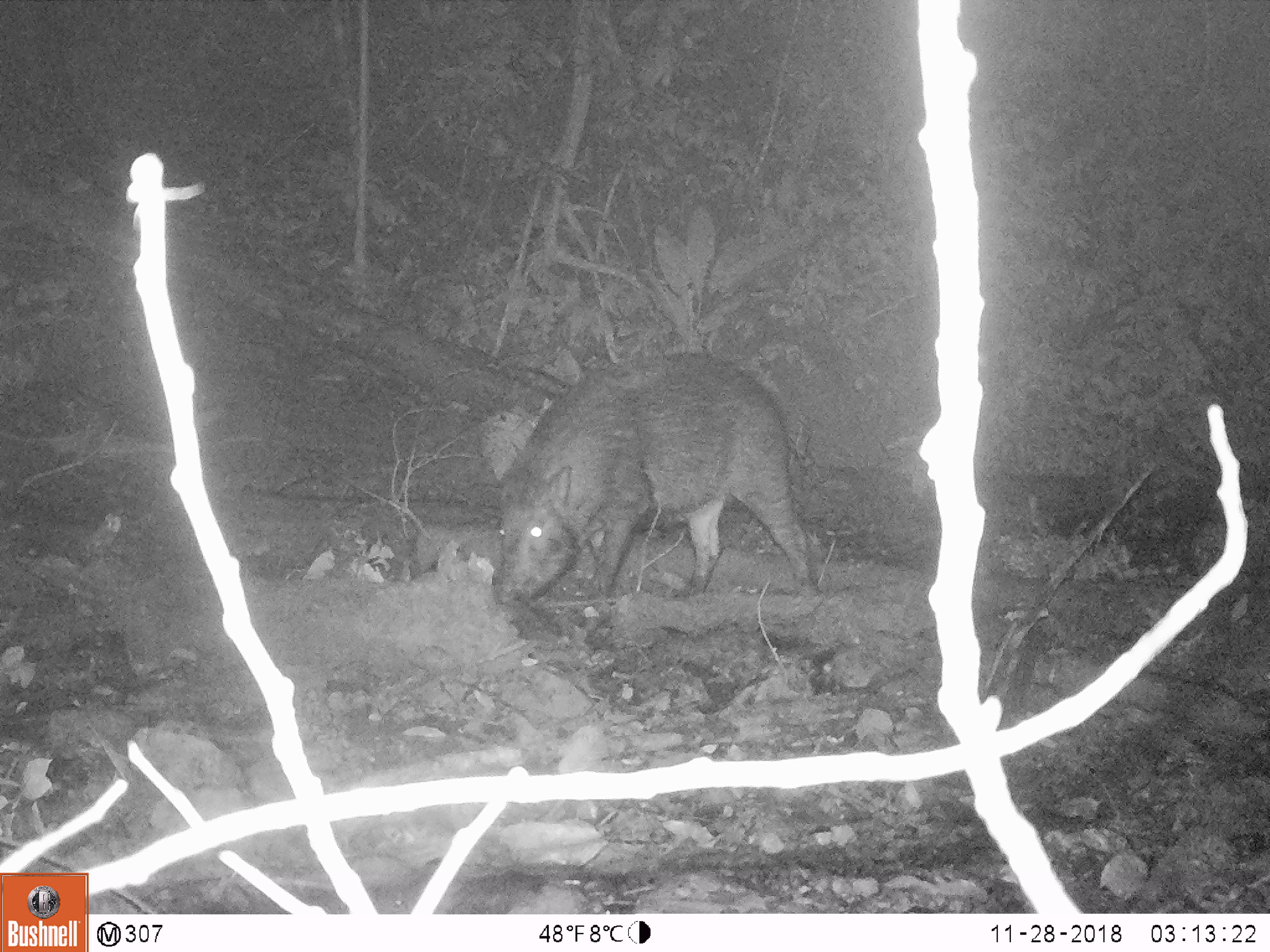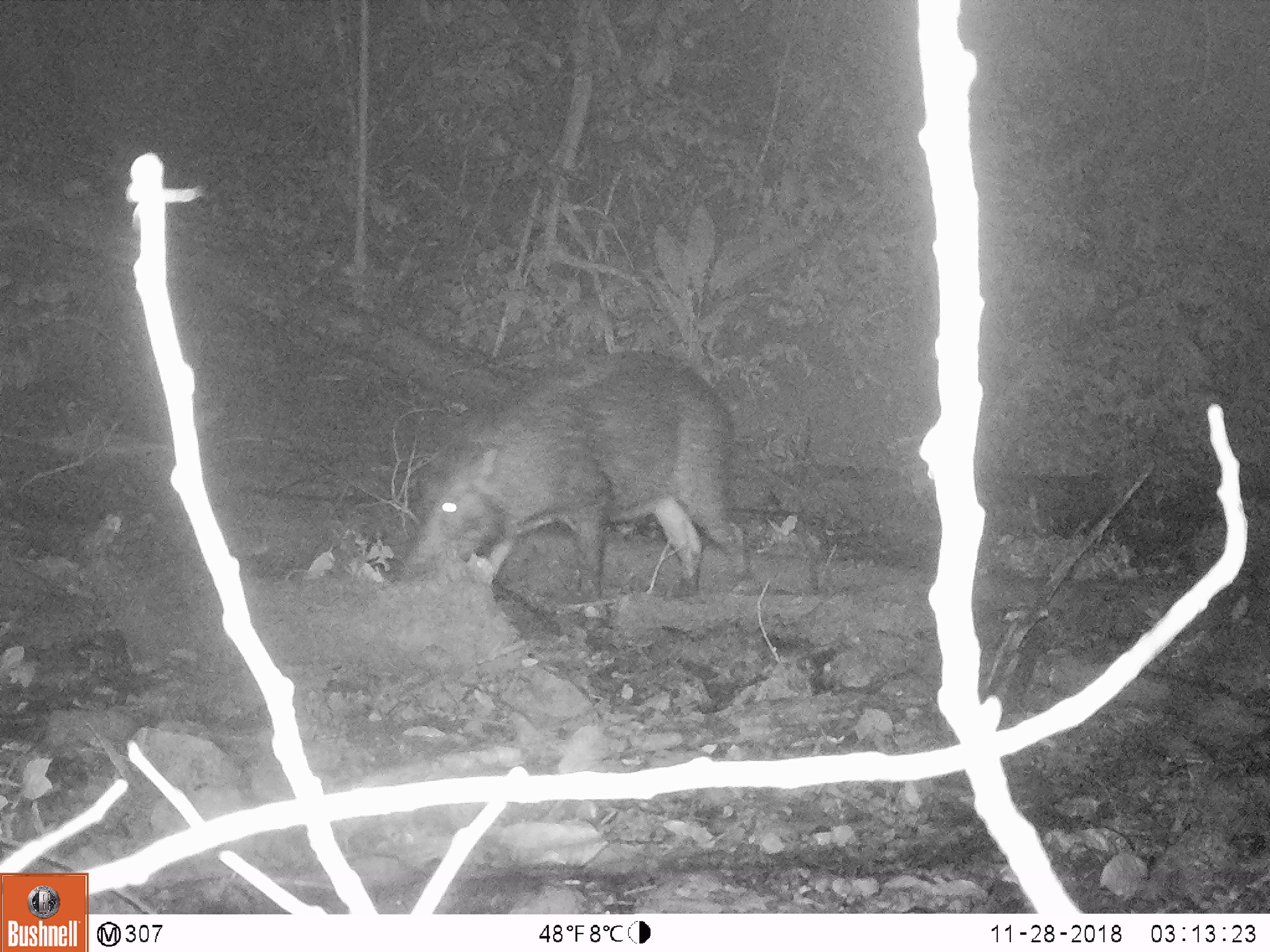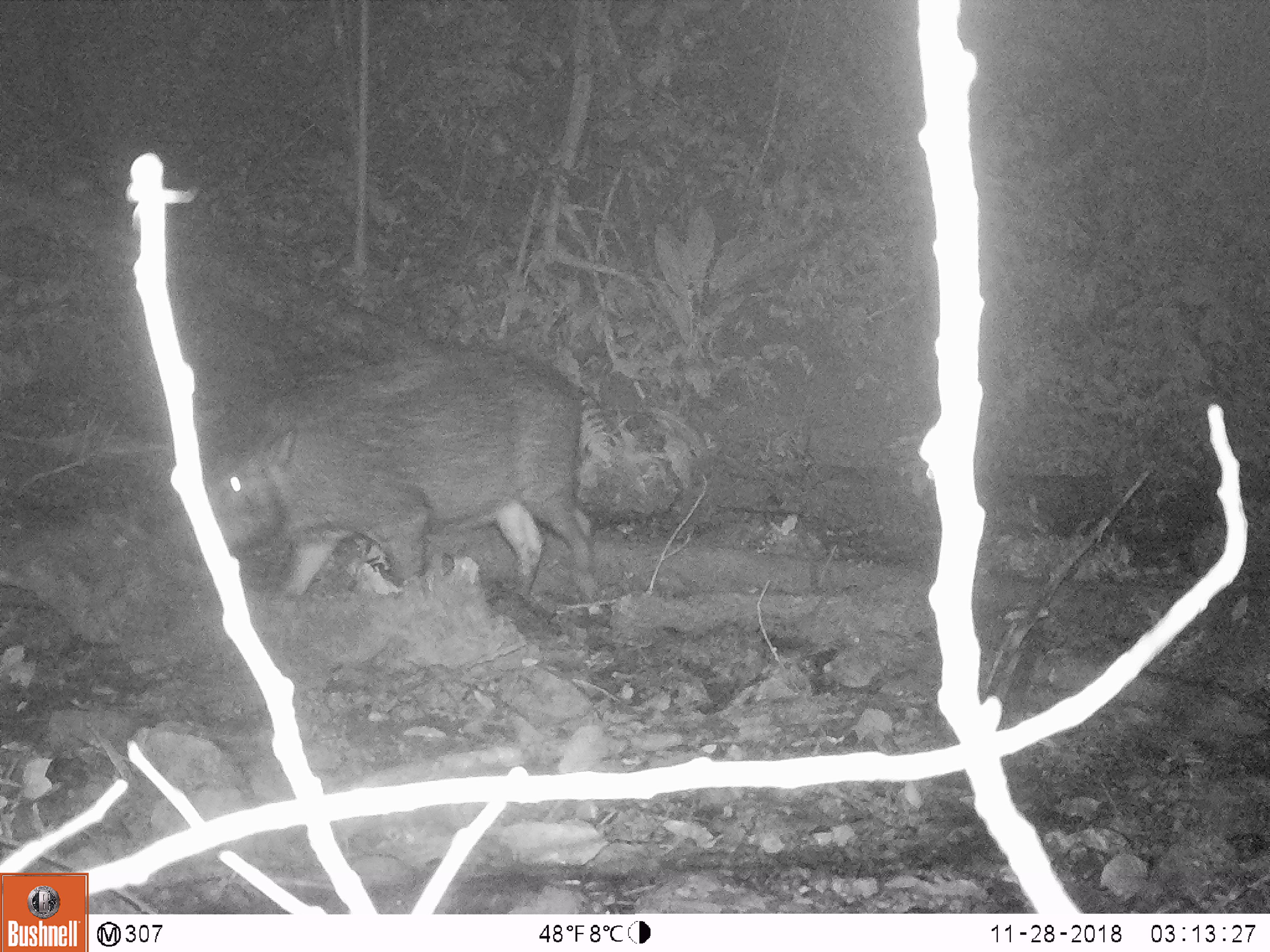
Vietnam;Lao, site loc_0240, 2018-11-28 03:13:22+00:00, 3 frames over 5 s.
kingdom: Animalia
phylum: Chordata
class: Mammalia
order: Artiodactyla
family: Suidae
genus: Sus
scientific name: Sus scrofa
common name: eurasian wild pig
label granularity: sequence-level